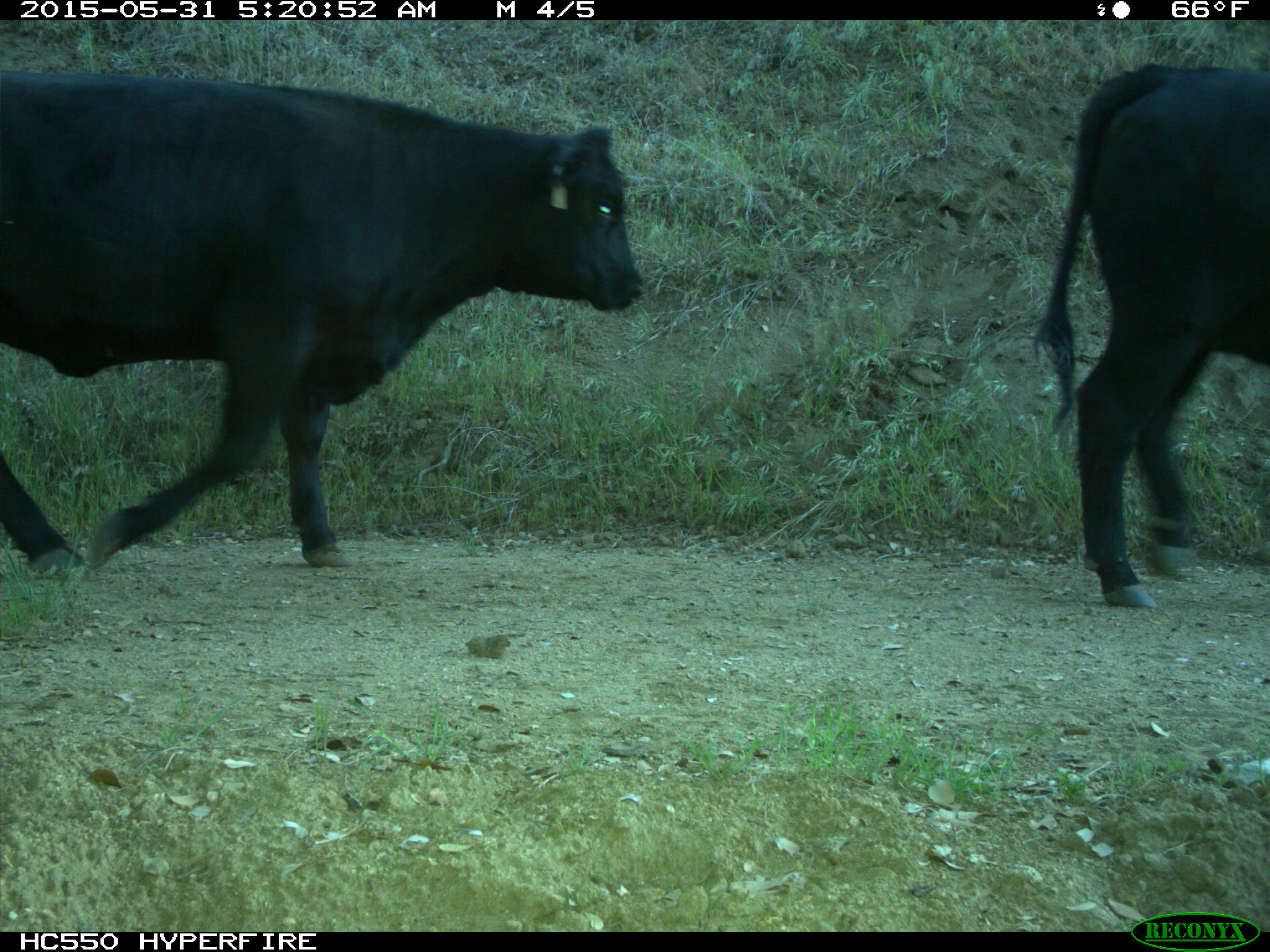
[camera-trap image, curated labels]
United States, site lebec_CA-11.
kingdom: Animalia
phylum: Chordata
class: Mammalia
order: Artiodactyla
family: Bovidae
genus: Bos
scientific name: Bos taurus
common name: domestic cow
Bos taurus (domestic cow).